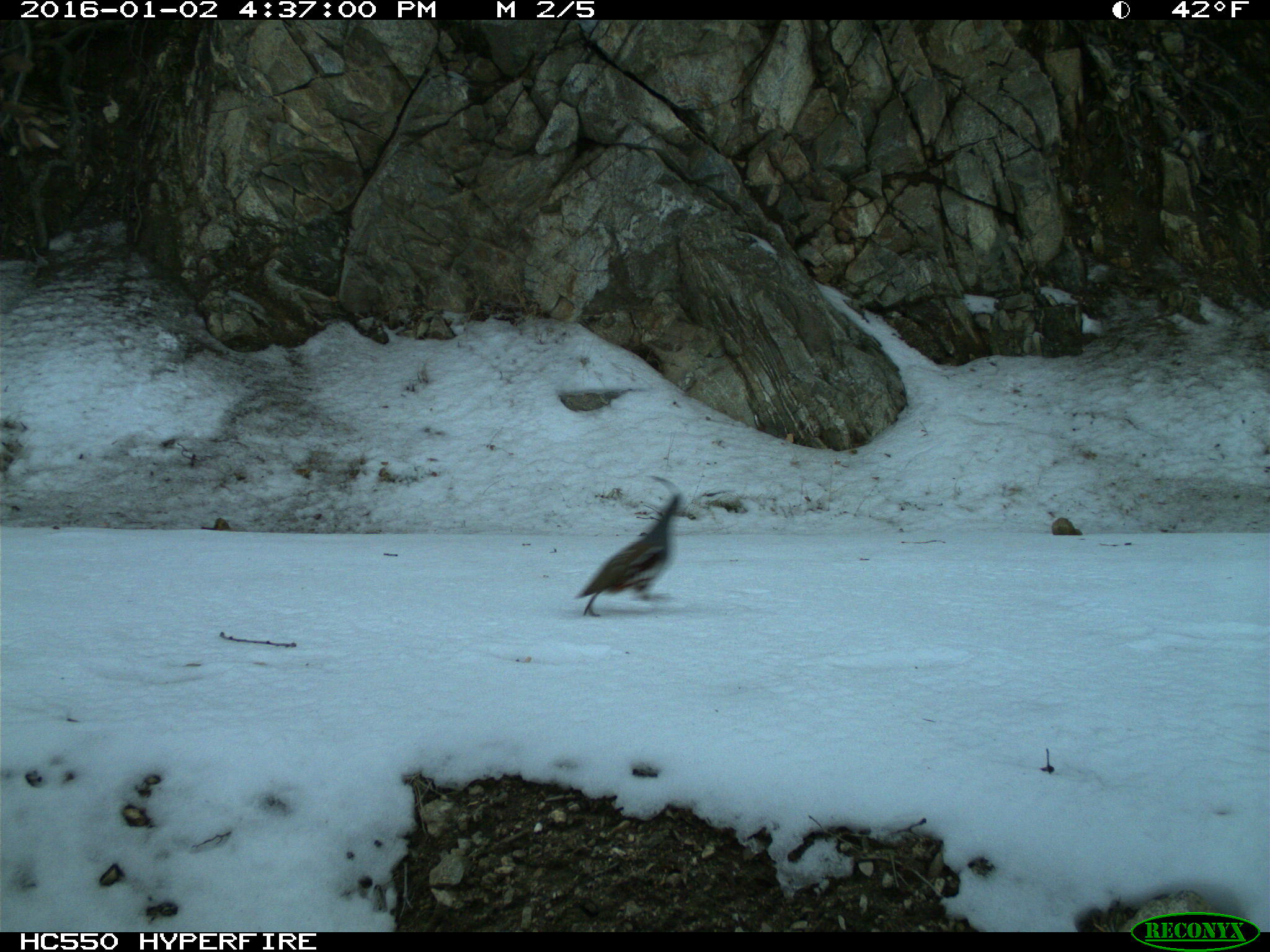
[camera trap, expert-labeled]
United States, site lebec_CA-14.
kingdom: Animalia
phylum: Chordata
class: Aves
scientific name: Aves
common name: birds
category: unidentified bird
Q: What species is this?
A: Unidentified bird (birds) (Aves).